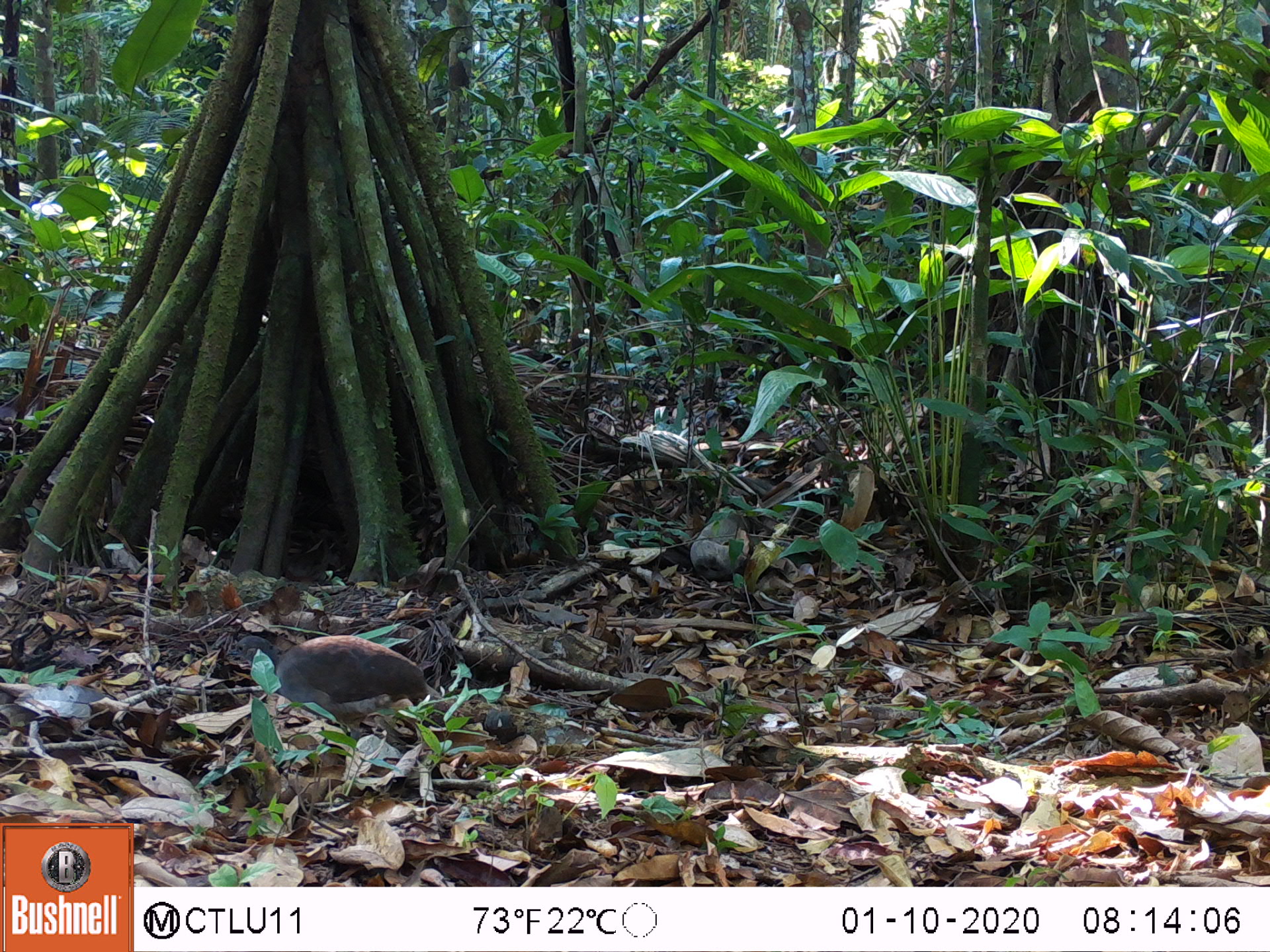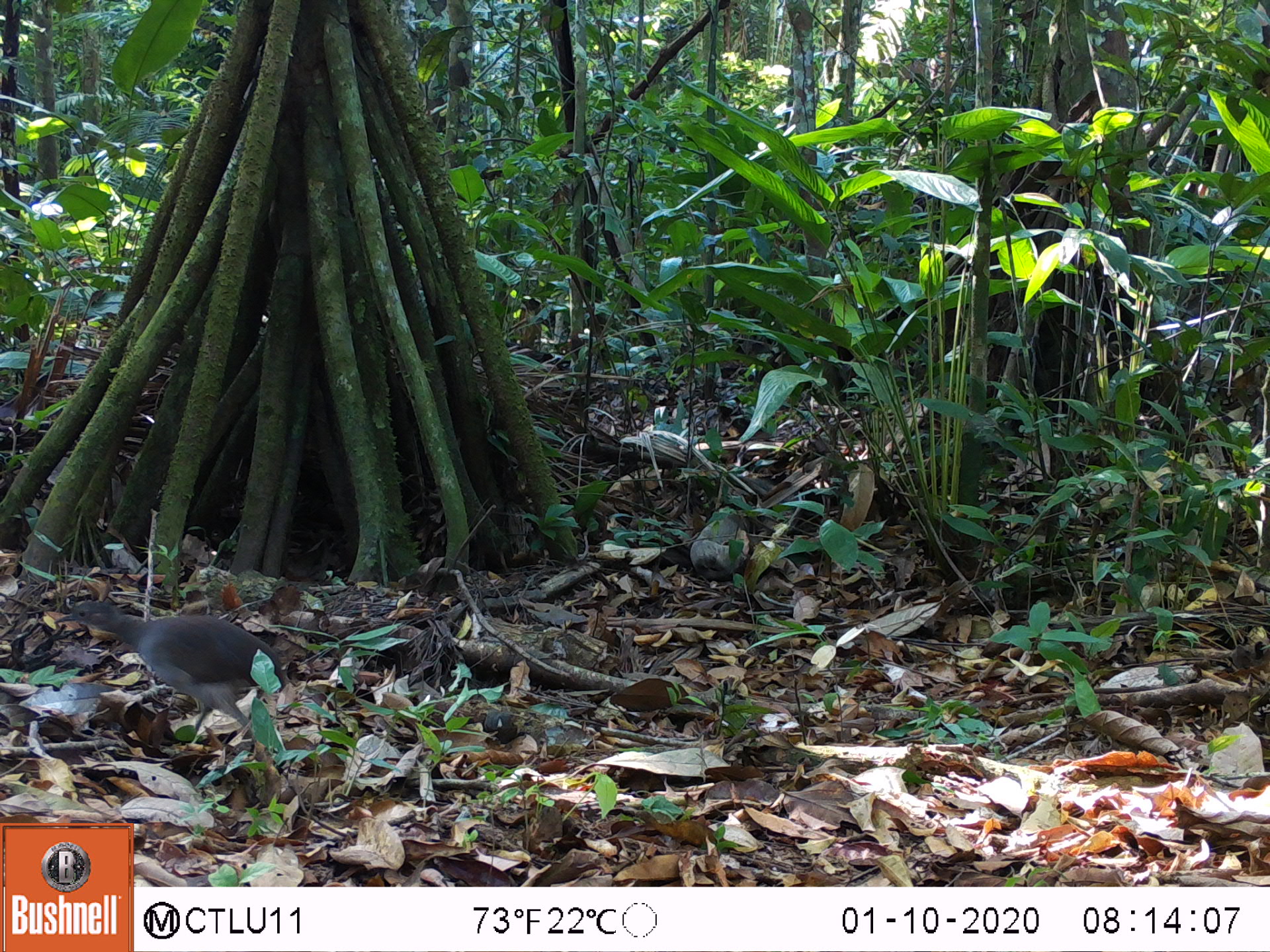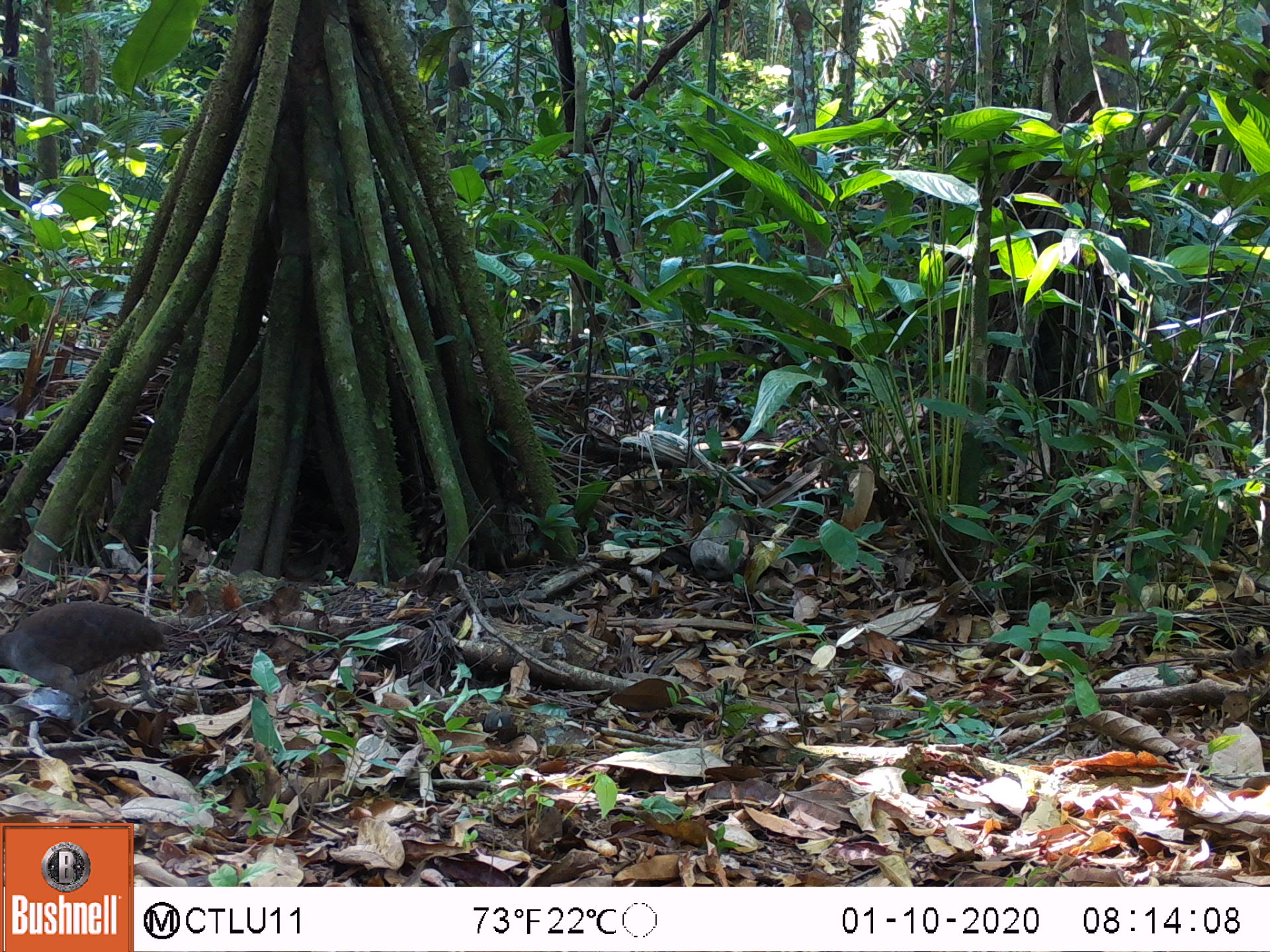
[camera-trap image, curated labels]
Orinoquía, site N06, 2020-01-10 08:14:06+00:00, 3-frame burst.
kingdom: Animalia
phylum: Chordata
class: Aves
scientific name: Aves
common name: bird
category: unknown bird